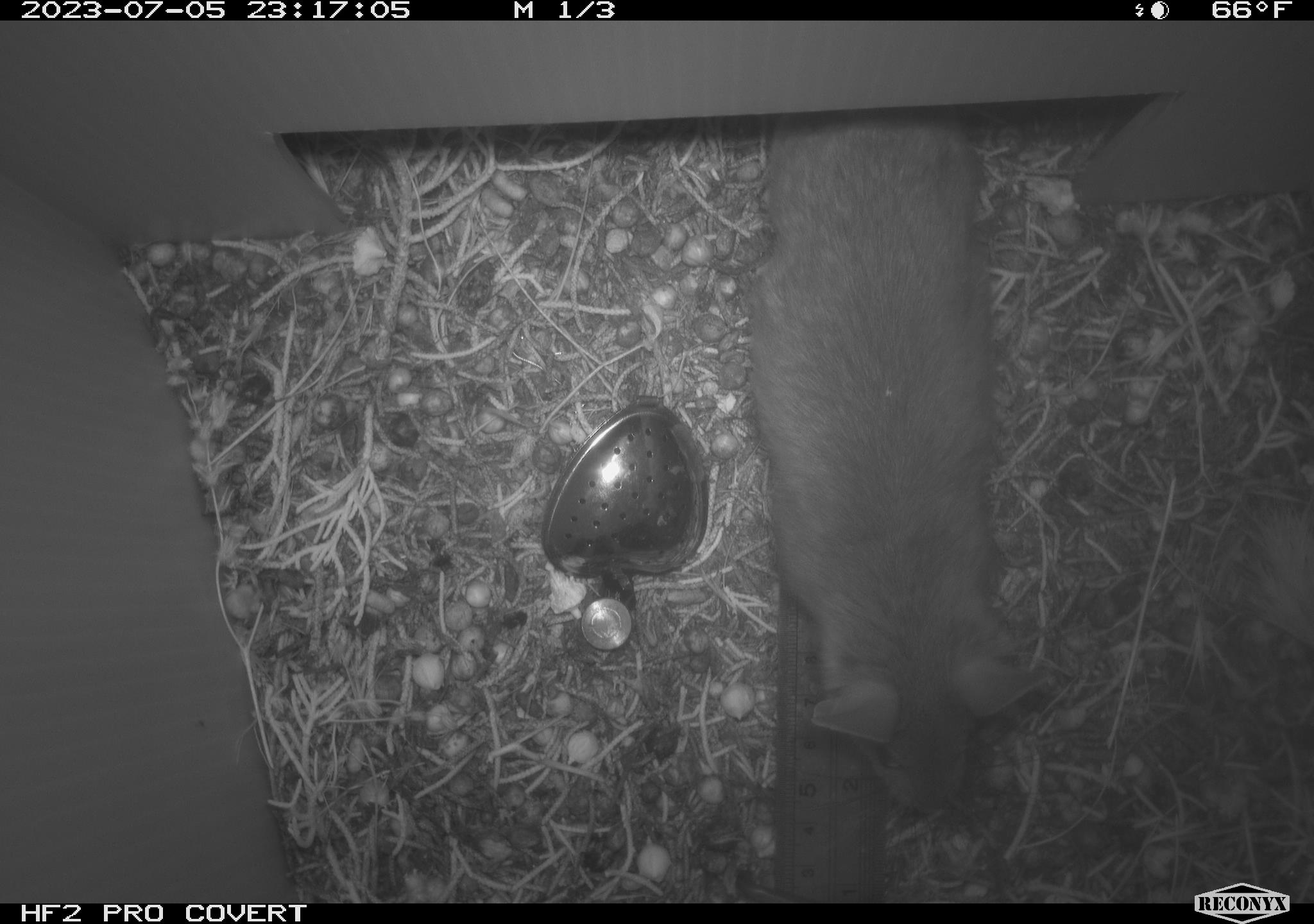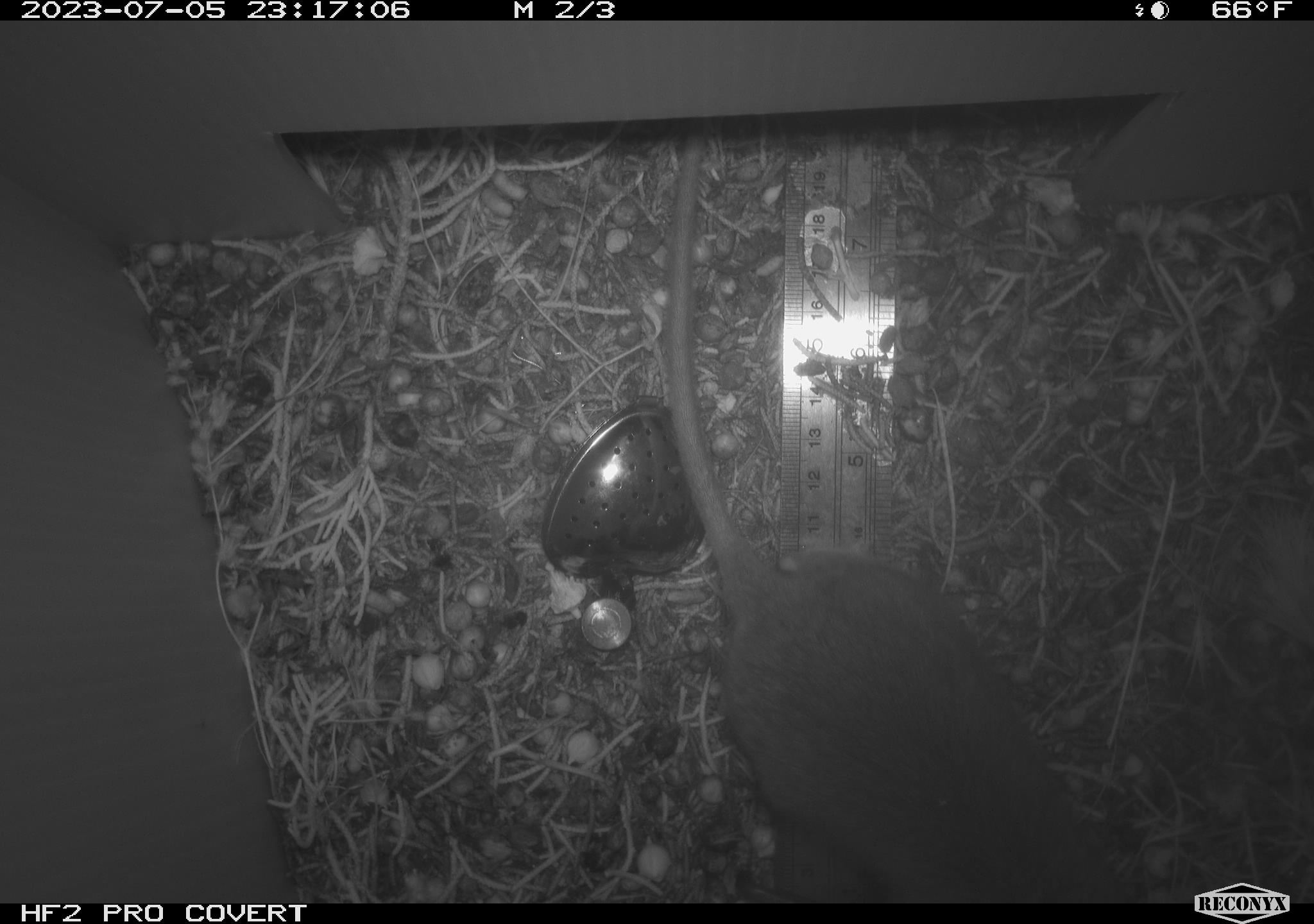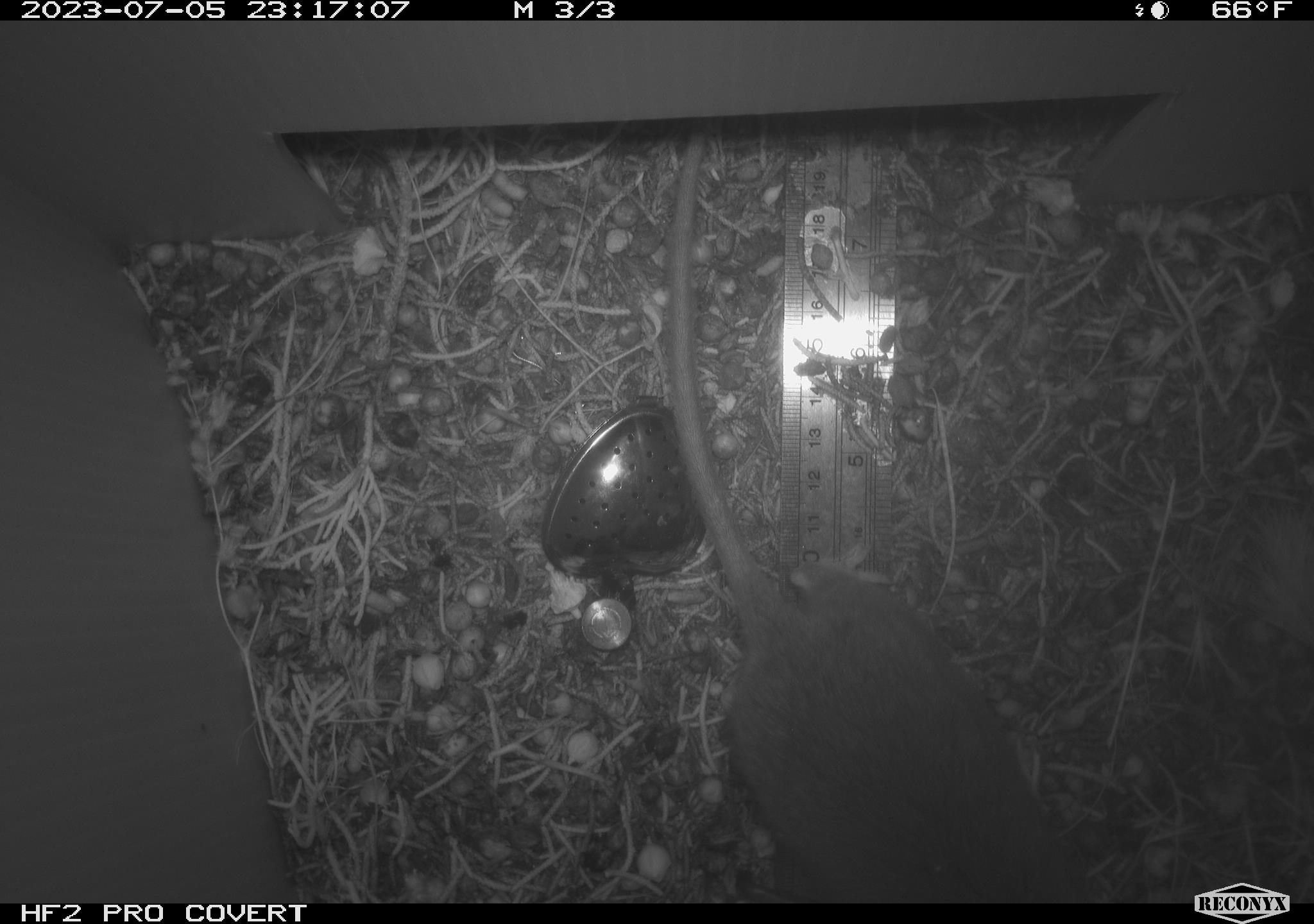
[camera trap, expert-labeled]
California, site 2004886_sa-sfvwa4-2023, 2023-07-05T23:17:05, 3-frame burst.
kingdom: Animalia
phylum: Chordata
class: Mammalia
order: Rodentia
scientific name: Rodentia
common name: rodent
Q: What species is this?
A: Rodent (Rodentia).